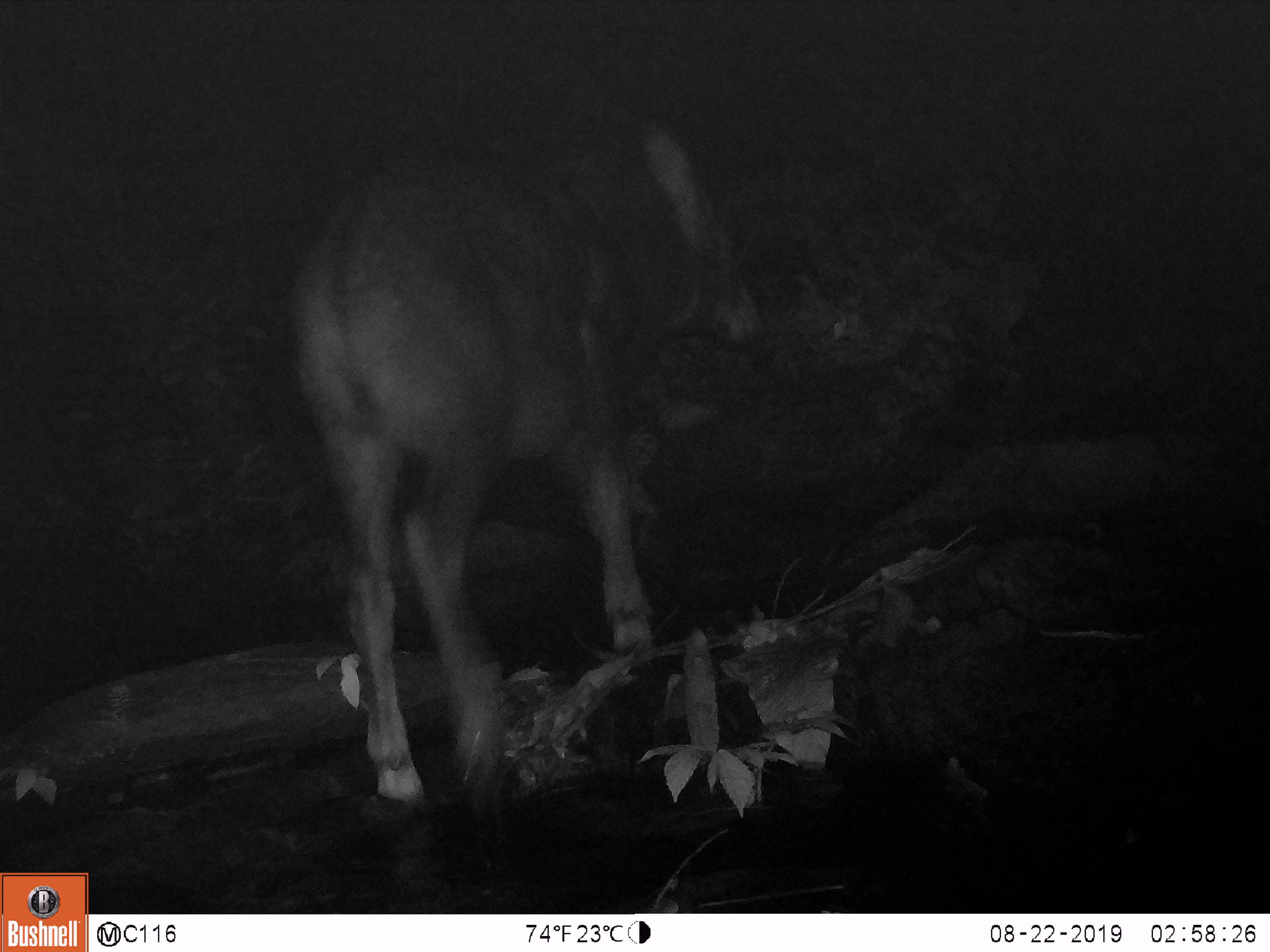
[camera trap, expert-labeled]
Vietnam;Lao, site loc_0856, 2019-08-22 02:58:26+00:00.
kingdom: Animalia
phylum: Chordata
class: Mammalia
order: Artiodactyla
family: Bovidae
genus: Capricornis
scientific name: Capricornis sumatraensis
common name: chinese serow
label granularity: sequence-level